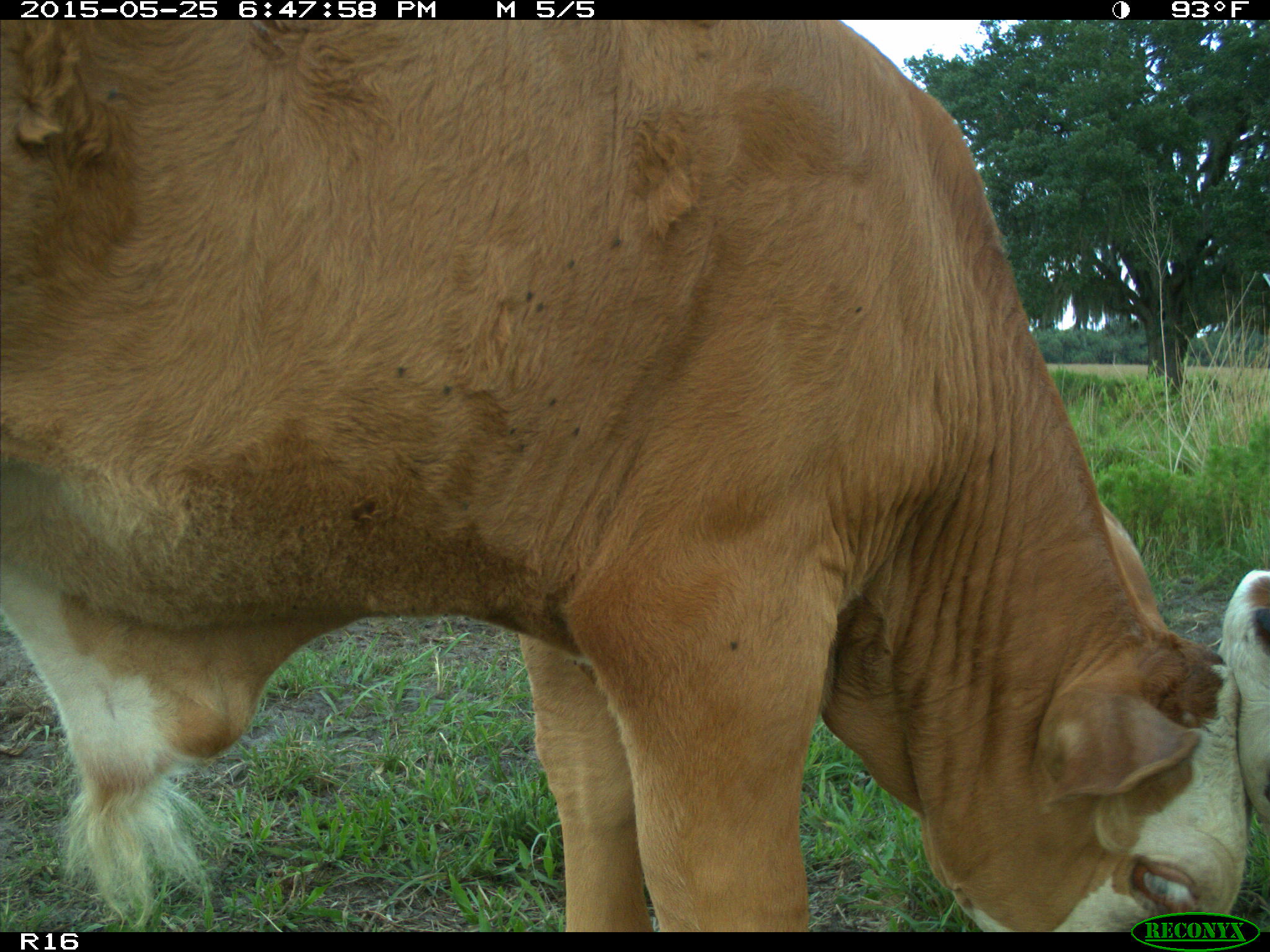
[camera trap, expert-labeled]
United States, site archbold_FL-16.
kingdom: Animalia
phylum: Chordata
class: Mammalia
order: Artiodactyla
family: Bovidae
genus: Bos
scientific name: Bos taurus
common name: domestic cow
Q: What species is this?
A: Bos taurus (domestic cow).